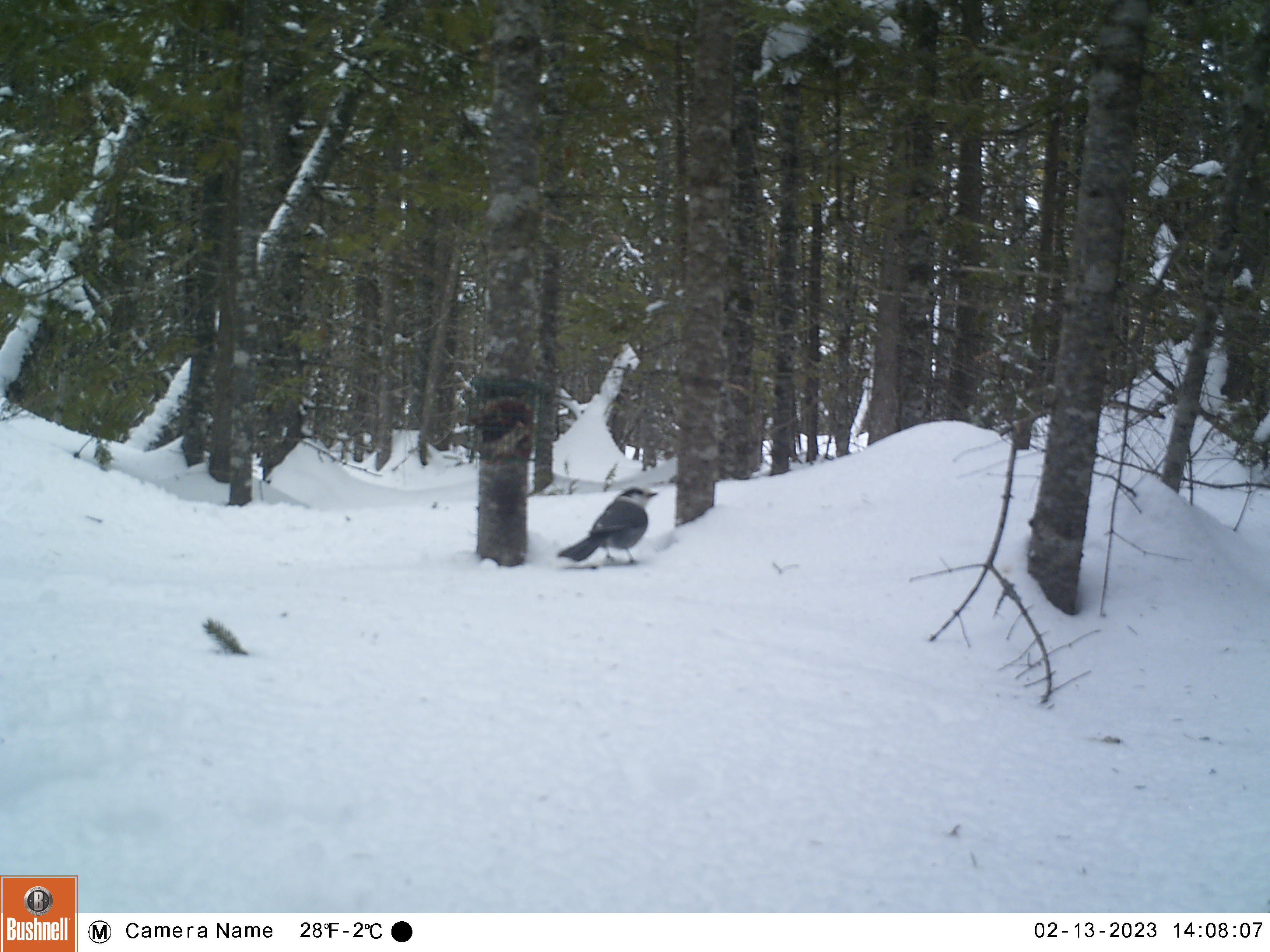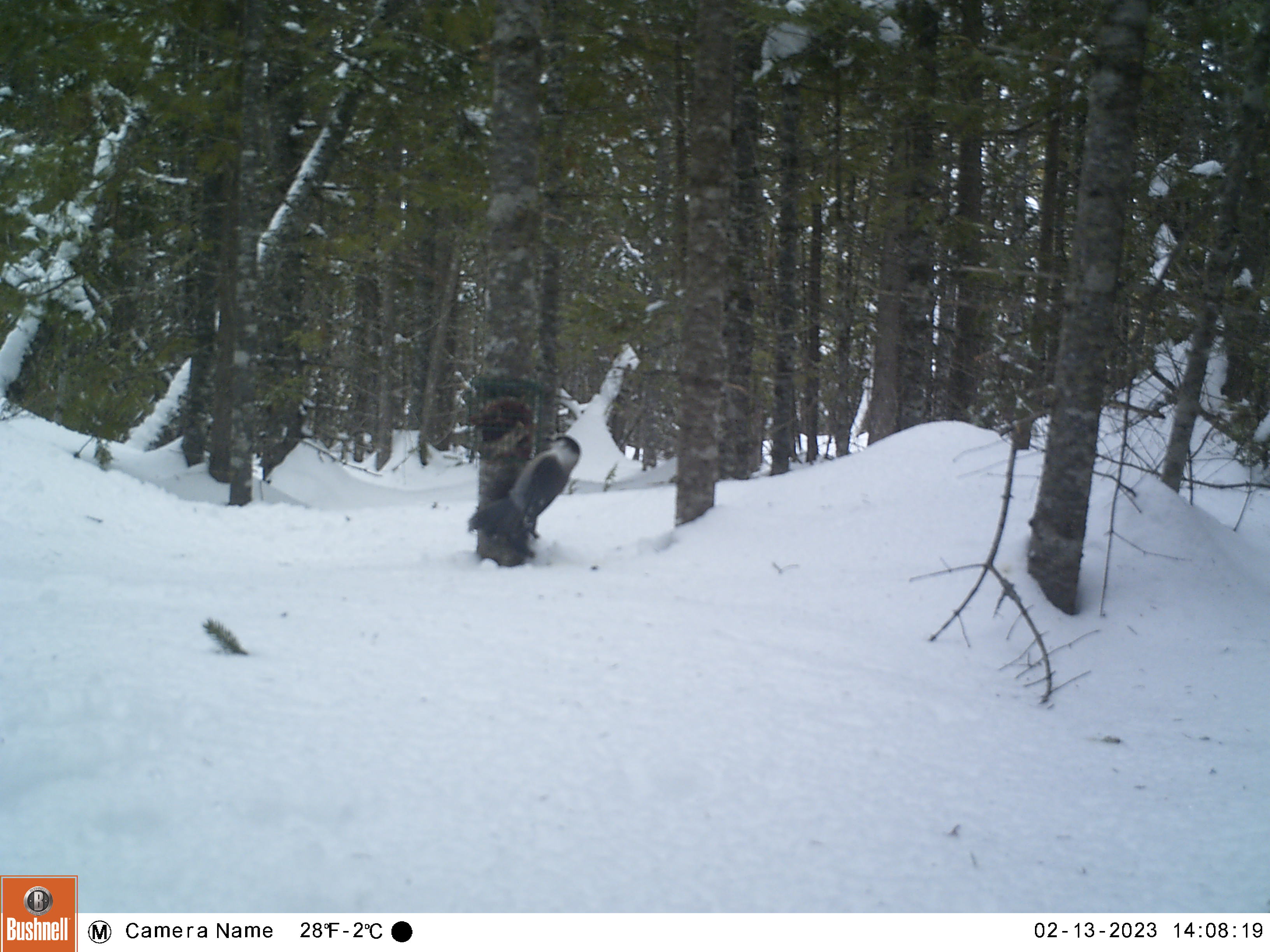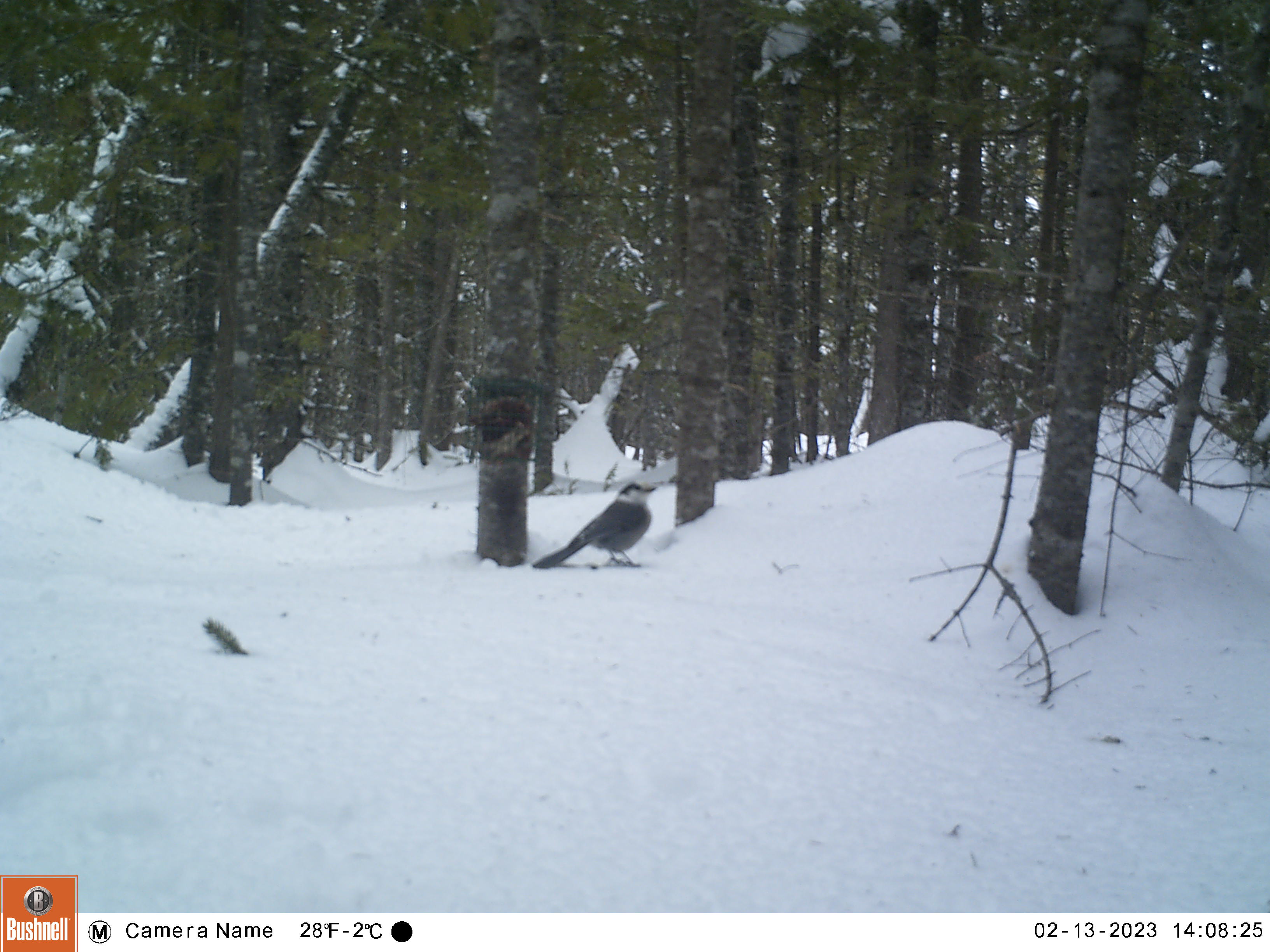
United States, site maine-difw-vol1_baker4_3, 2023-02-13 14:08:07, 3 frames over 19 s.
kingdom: Animalia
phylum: Chordata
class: Aves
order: Passeriformes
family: Corvidae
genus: Perisoreus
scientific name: Perisoreus canadensis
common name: canada jay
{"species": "canada jay (Perisoreus canadensis)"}